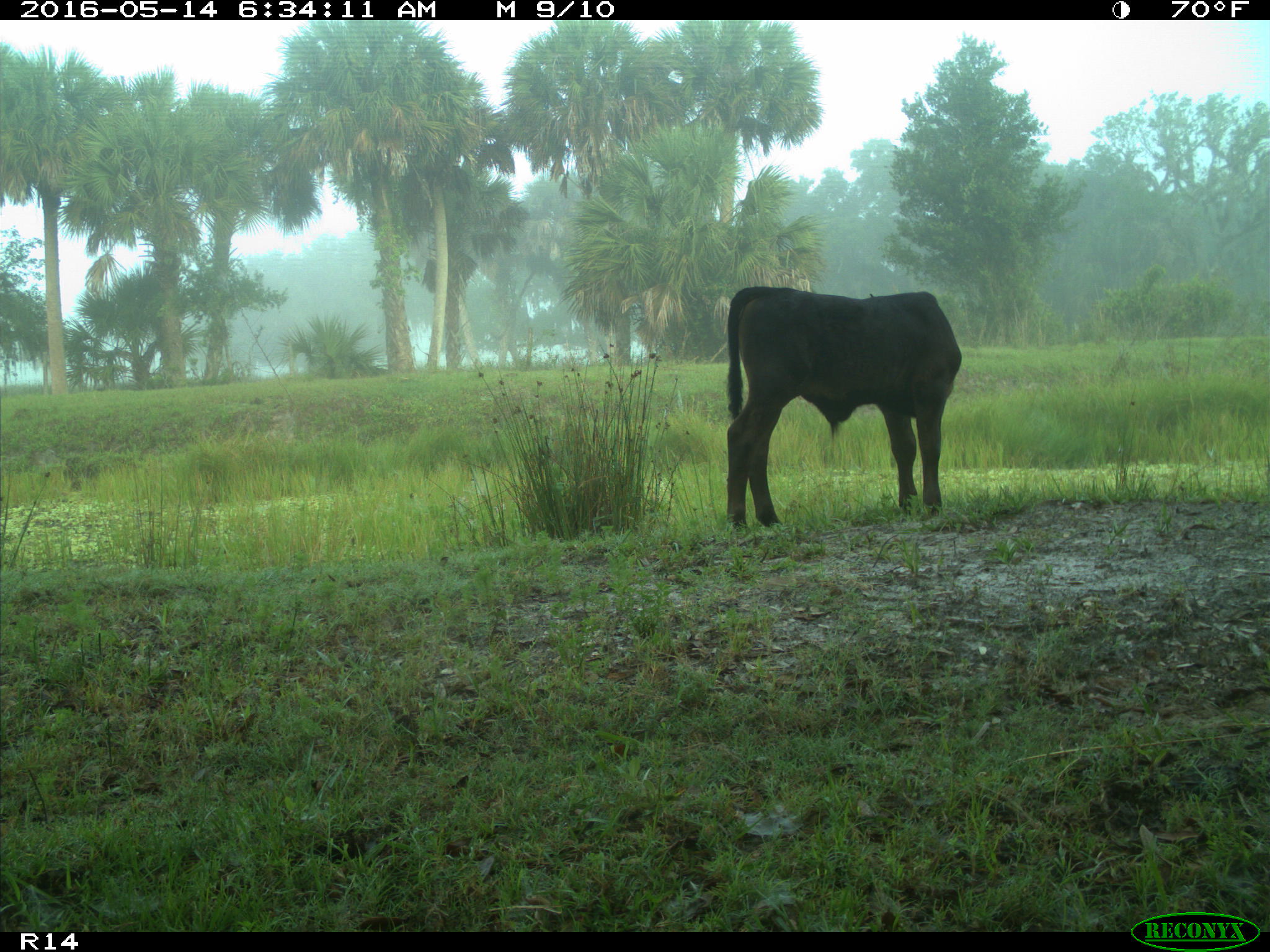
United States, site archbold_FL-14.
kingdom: Animalia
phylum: Chordata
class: Mammalia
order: Artiodactyla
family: Bovidae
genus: Bos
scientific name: Bos taurus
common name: domestic cow